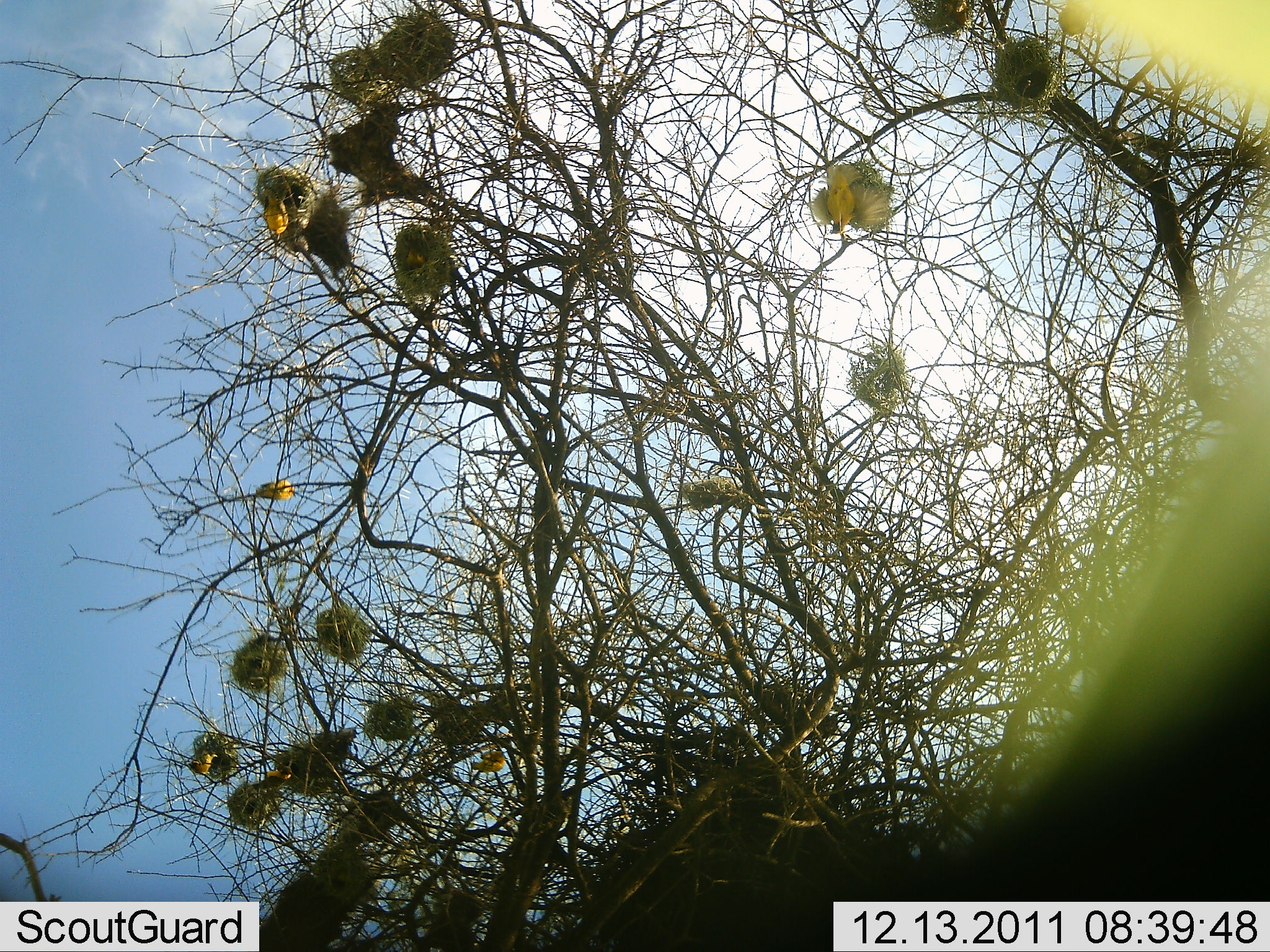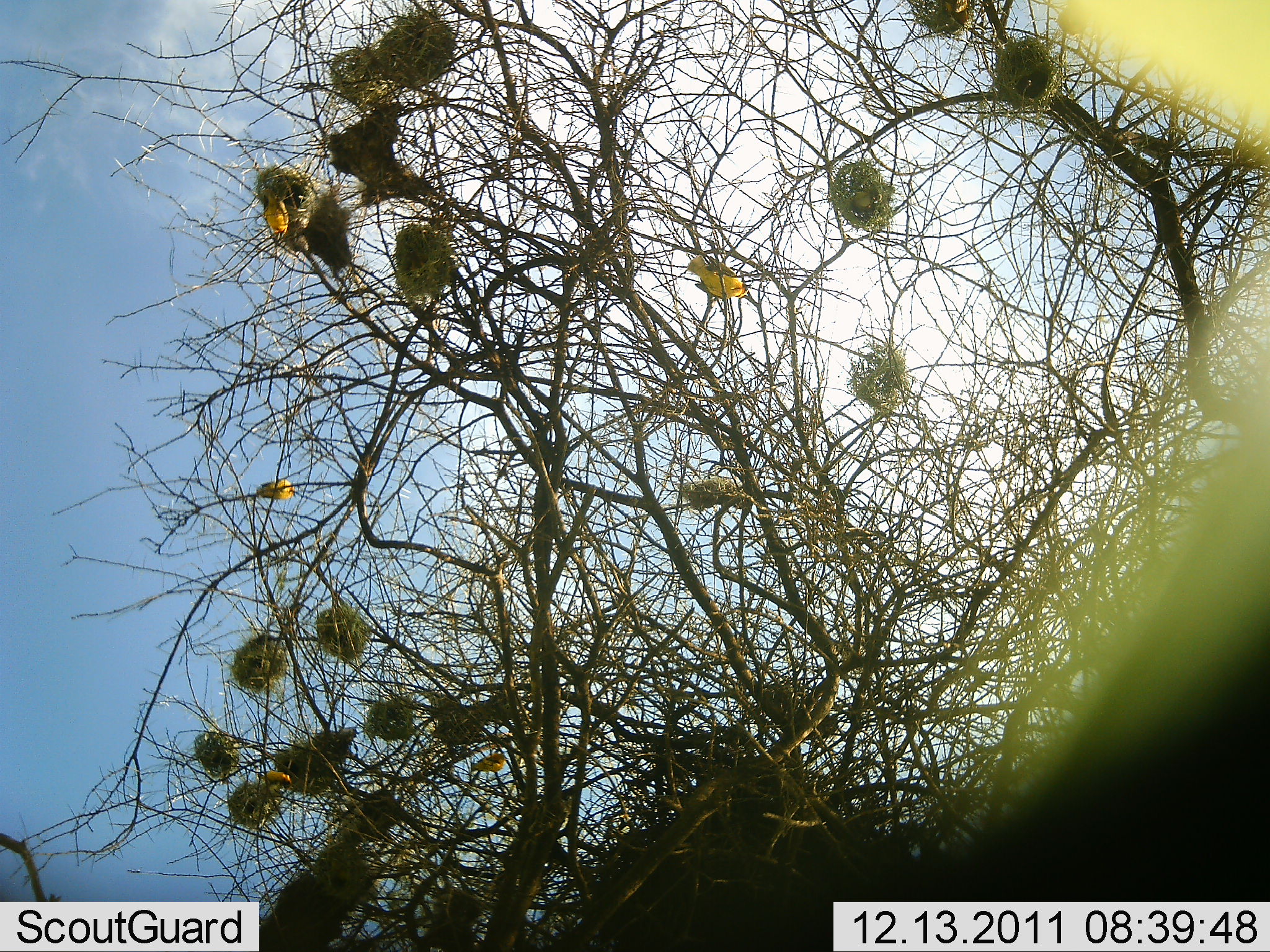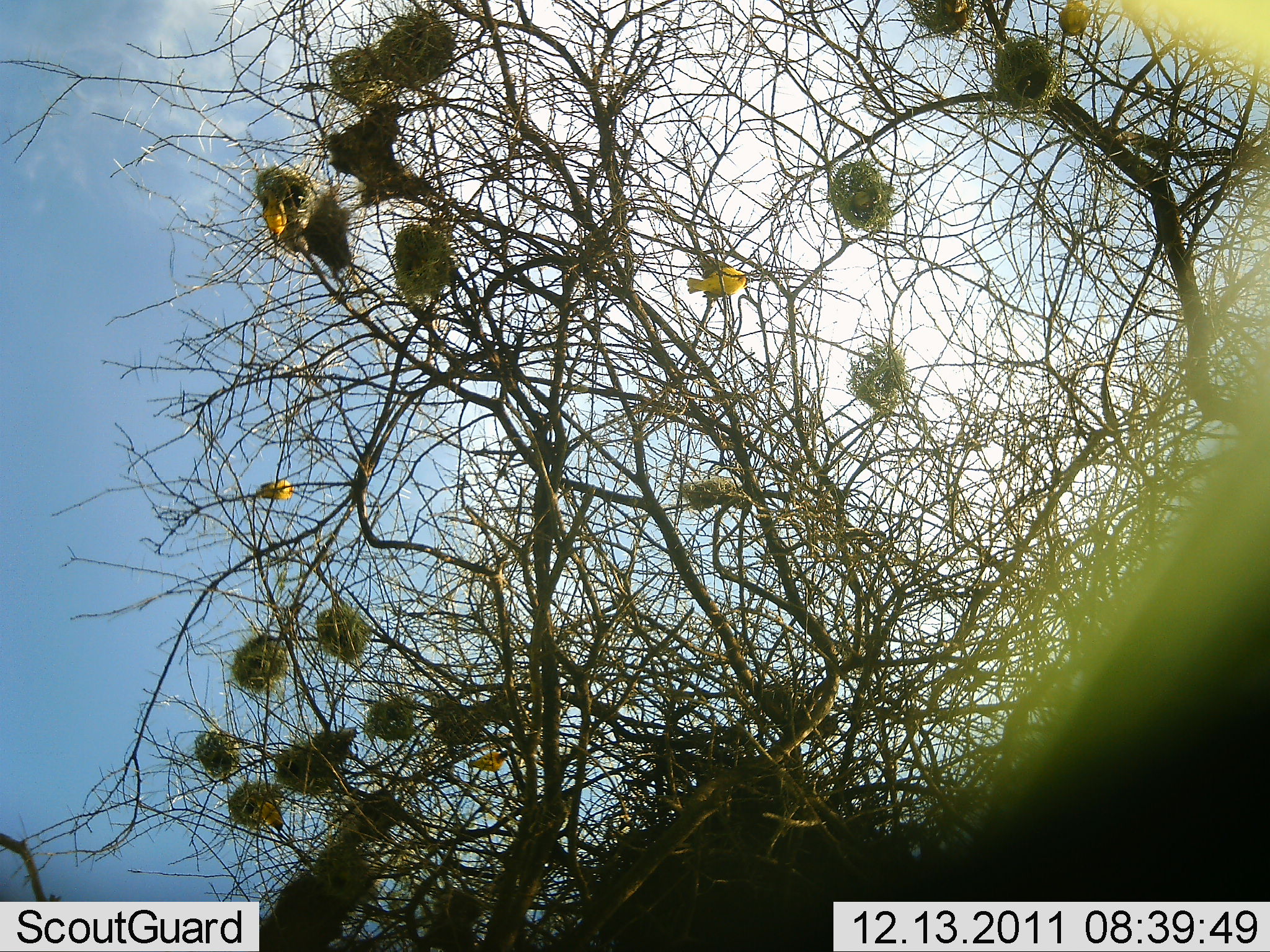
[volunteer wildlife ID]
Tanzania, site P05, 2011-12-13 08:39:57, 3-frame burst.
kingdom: Animalia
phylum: Chordata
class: Aves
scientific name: Aves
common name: bird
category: otherbird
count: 6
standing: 30%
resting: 20%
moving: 80%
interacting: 10%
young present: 0%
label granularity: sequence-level